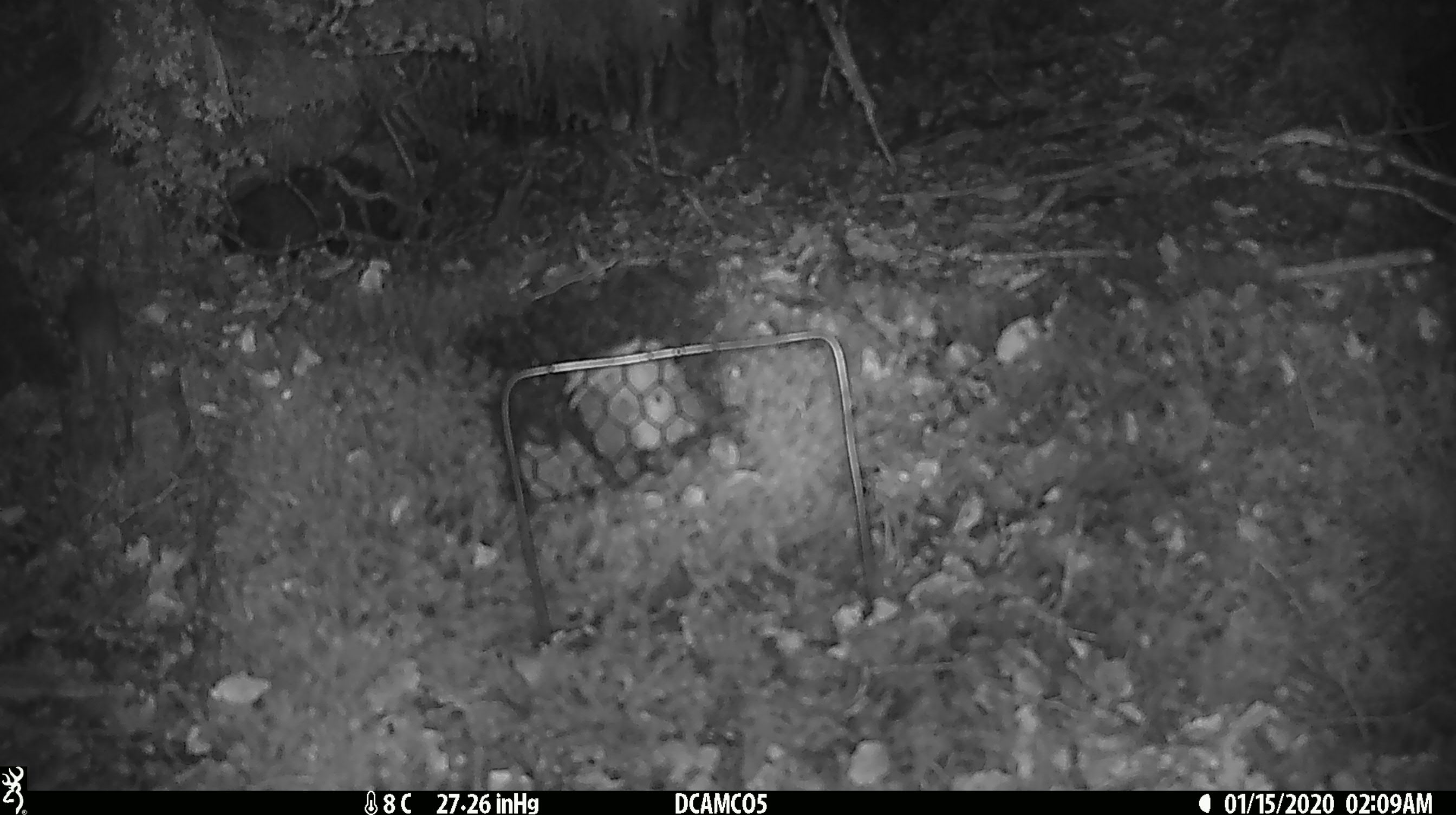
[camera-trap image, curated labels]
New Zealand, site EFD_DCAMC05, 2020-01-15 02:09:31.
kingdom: Animalia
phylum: Chordata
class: Mammalia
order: Rodentia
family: Muridae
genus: Mus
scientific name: Mus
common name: mouse